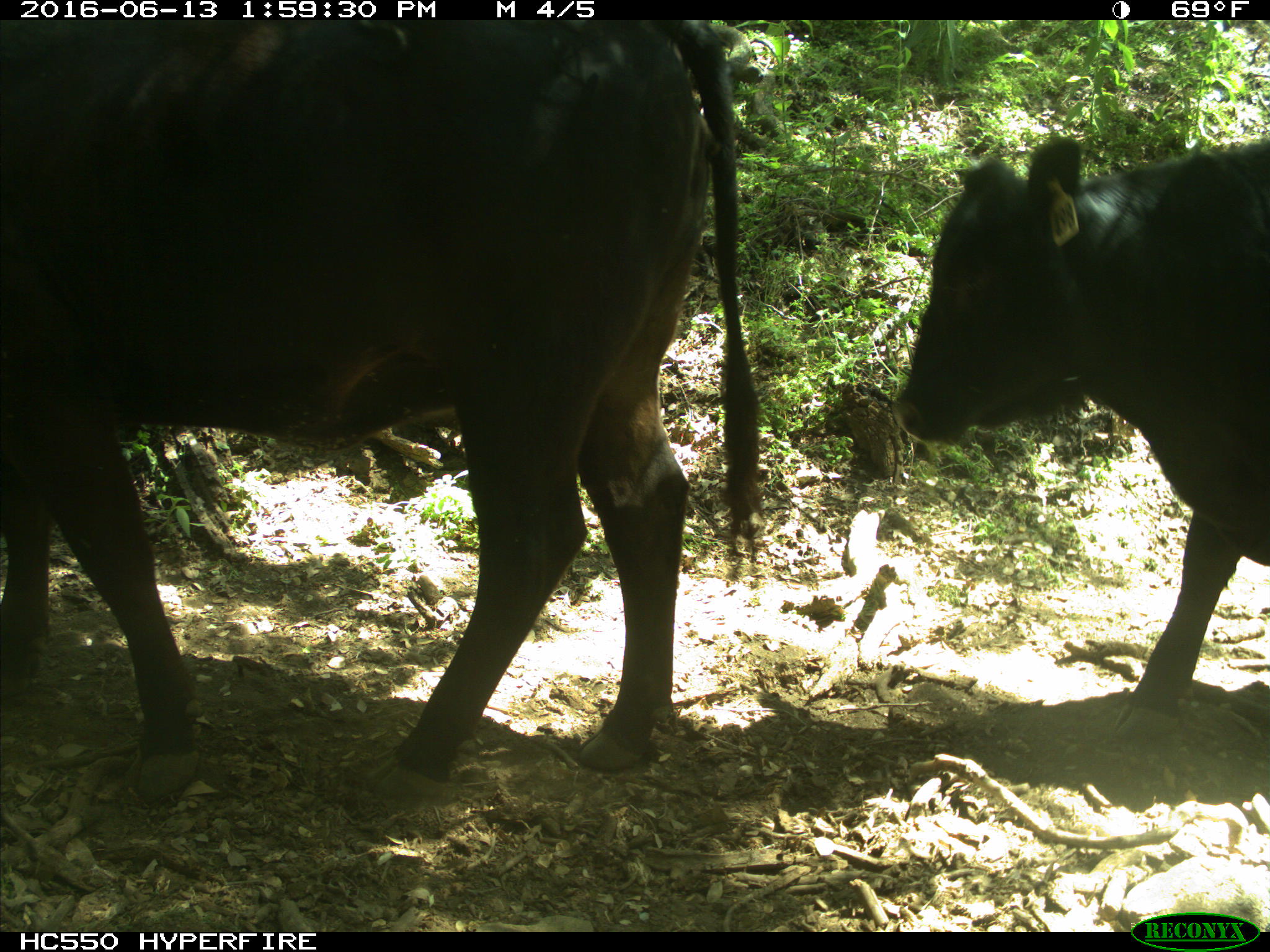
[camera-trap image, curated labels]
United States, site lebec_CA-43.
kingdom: Animalia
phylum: Chordata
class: Mammalia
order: Artiodactyla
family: Bovidae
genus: Bos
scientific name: Bos taurus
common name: domestic cow